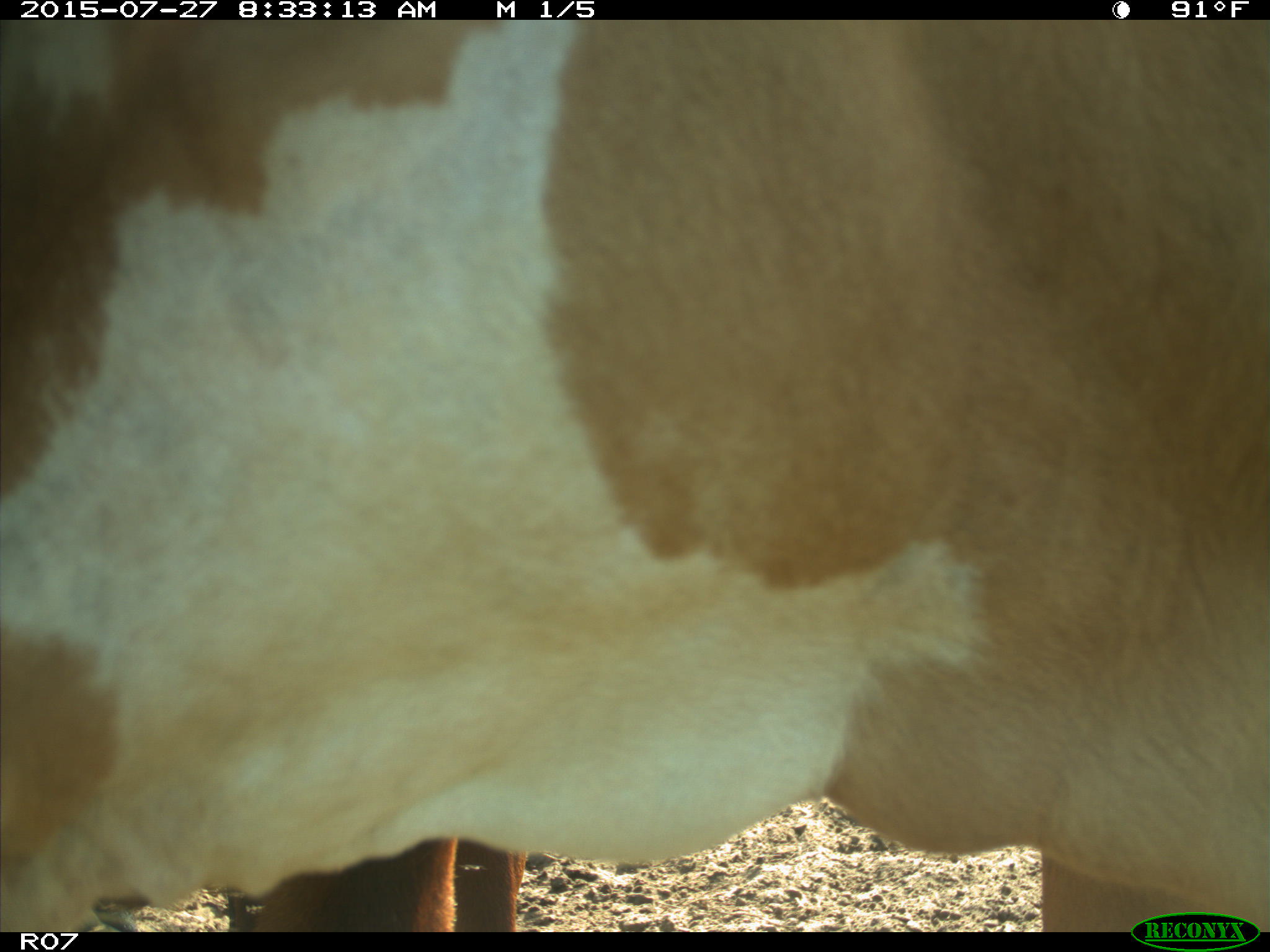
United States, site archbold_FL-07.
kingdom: Animalia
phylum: Chordata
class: Mammalia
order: Artiodactyla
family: Bovidae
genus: Bos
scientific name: Bos taurus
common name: domestic cow